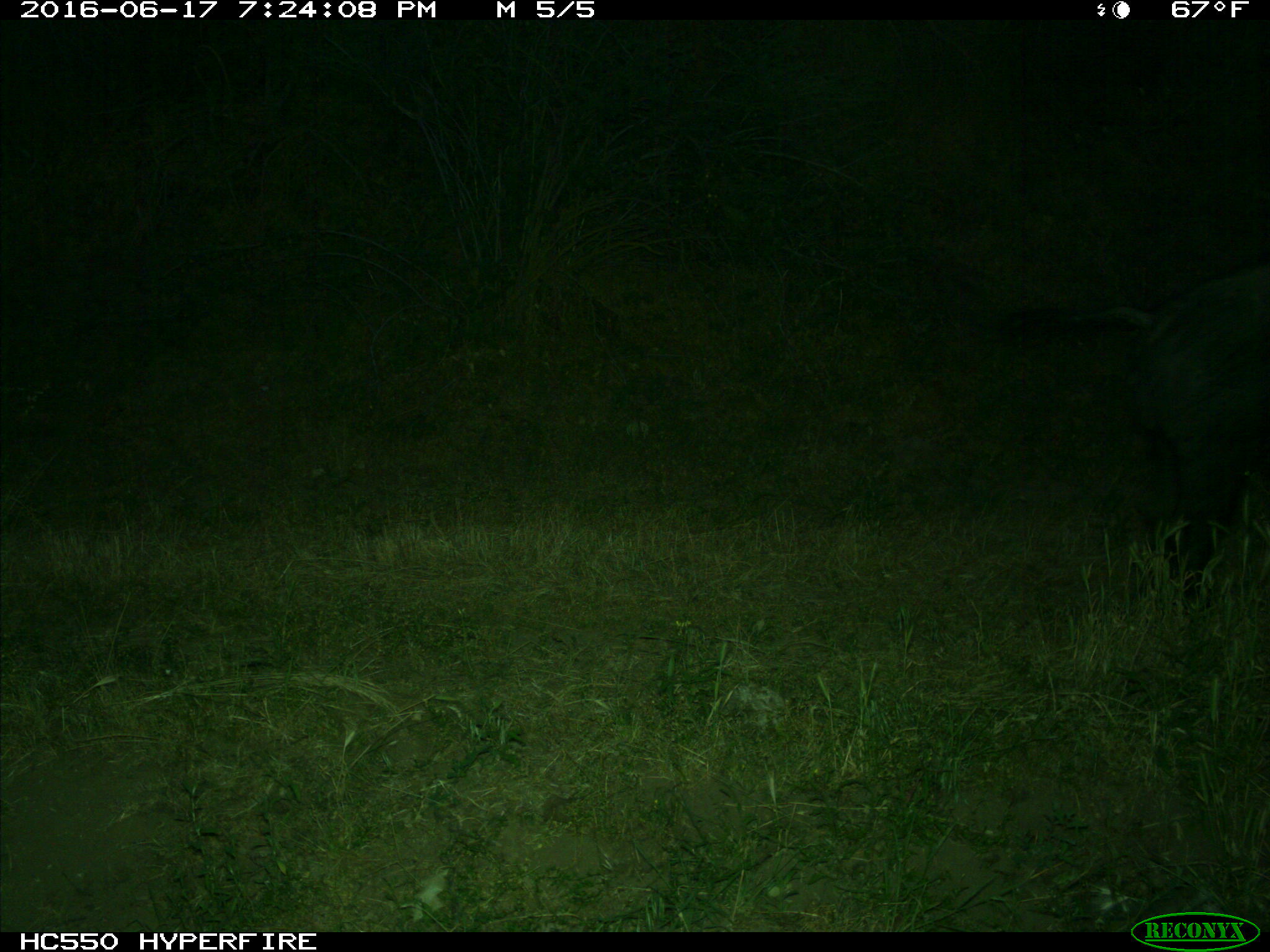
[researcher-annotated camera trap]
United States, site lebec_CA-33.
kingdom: Animalia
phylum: Chordata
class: Mammalia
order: Artiodactyla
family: Suidae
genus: Sus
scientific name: Sus scrofa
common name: wild boar